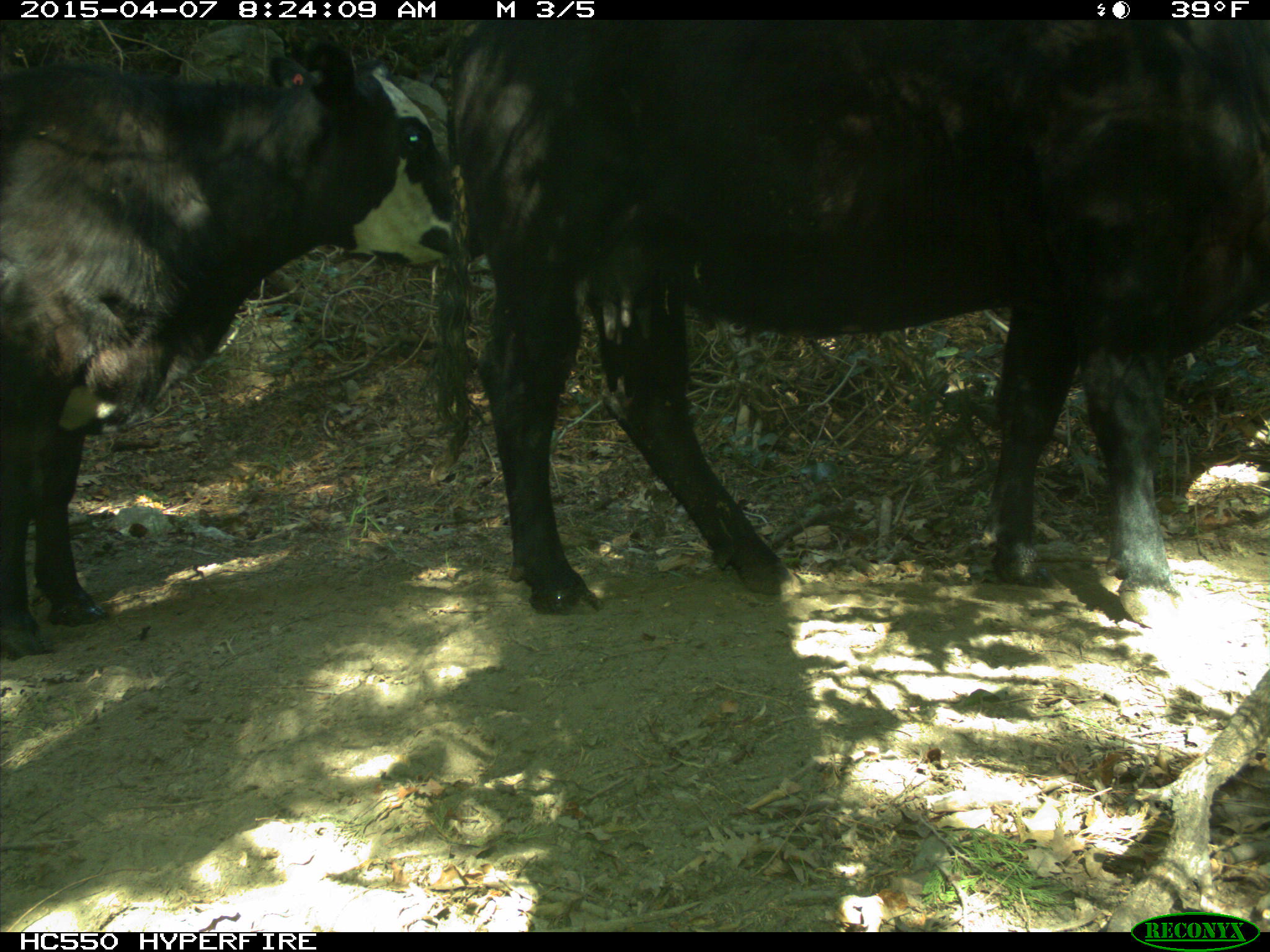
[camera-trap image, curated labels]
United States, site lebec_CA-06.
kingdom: Animalia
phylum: Chordata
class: Mammalia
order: Artiodactyla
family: Bovidae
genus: Bos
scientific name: Bos taurus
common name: domestic cow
Bos taurus (domestic cow).